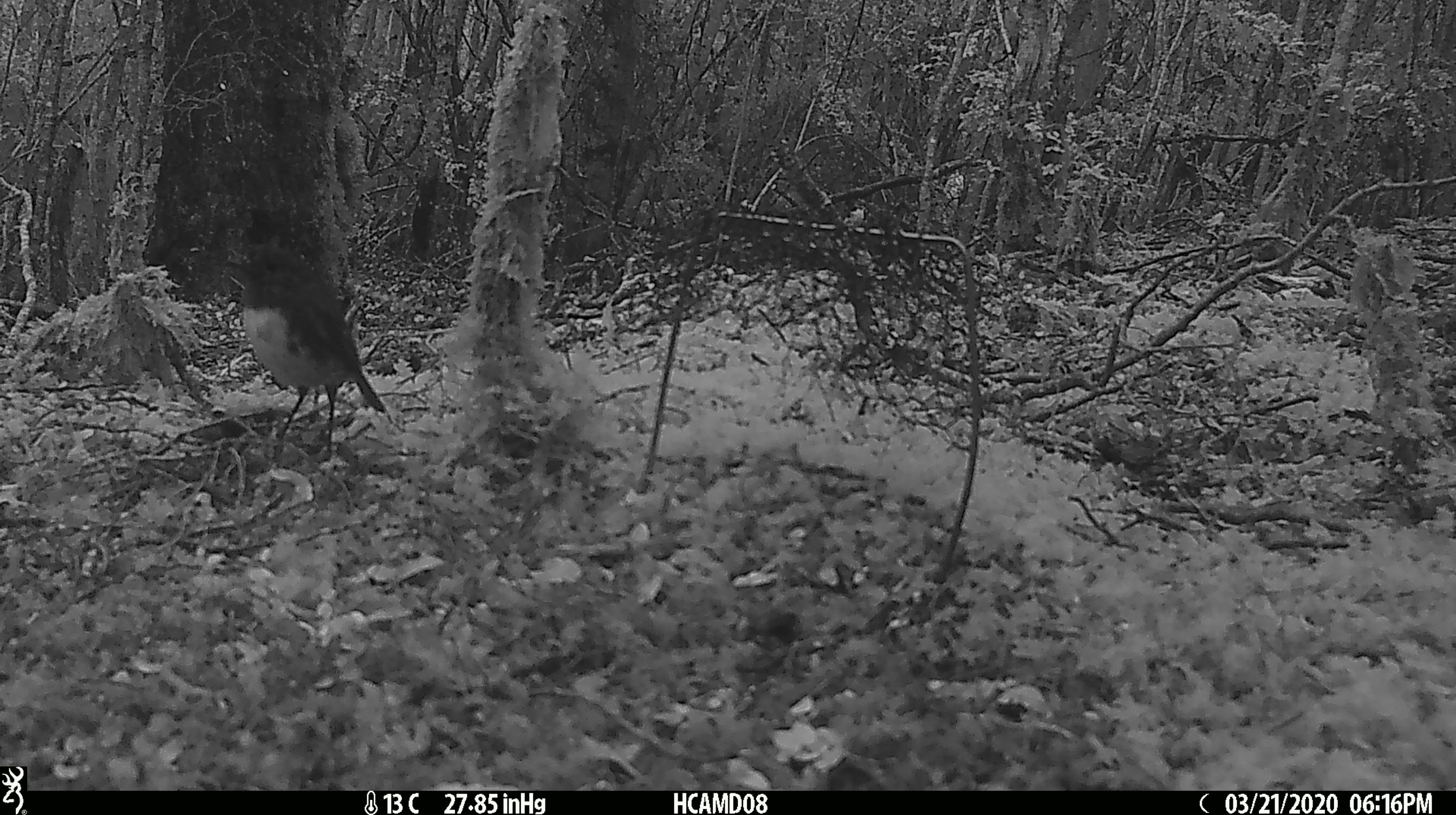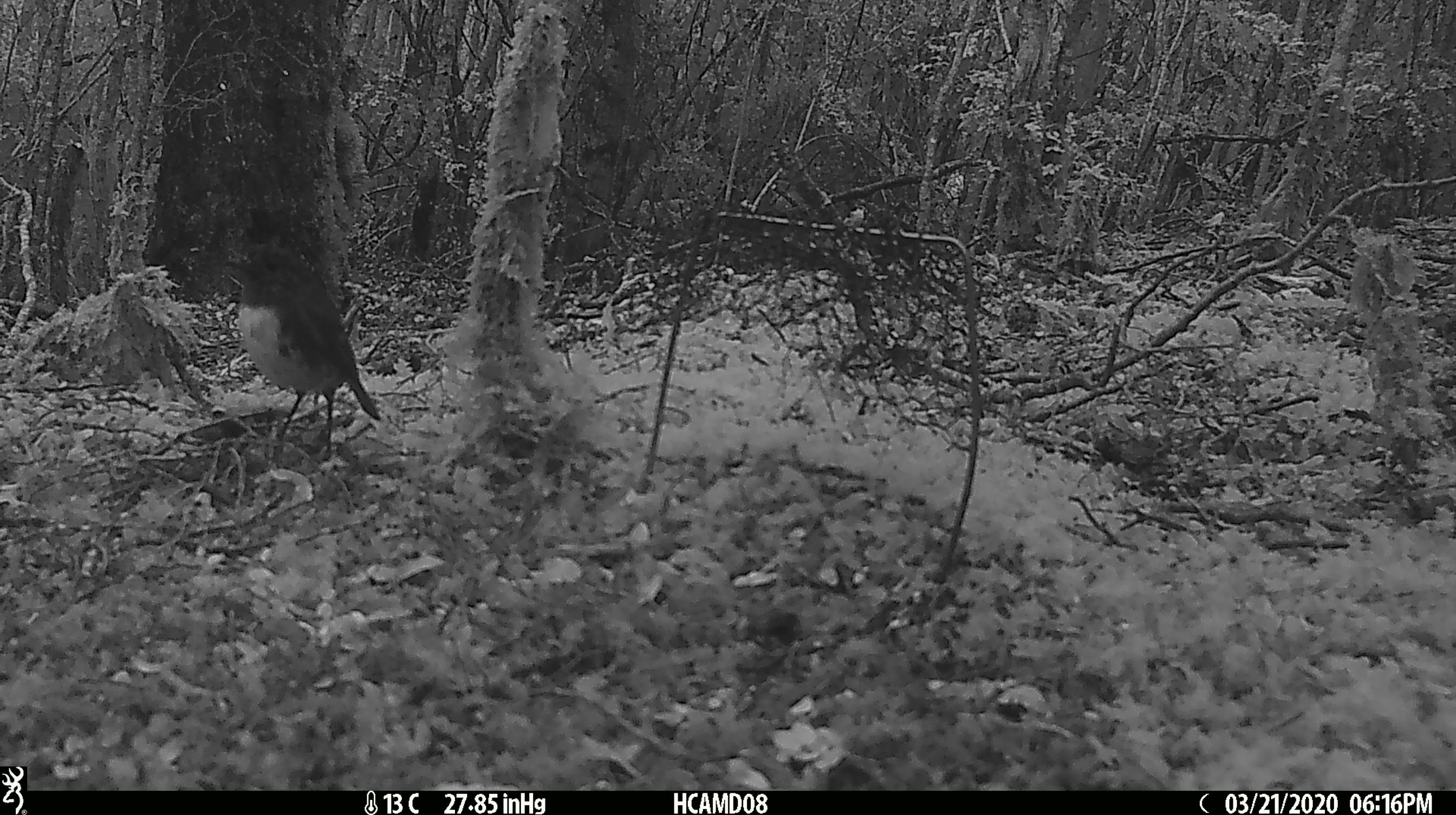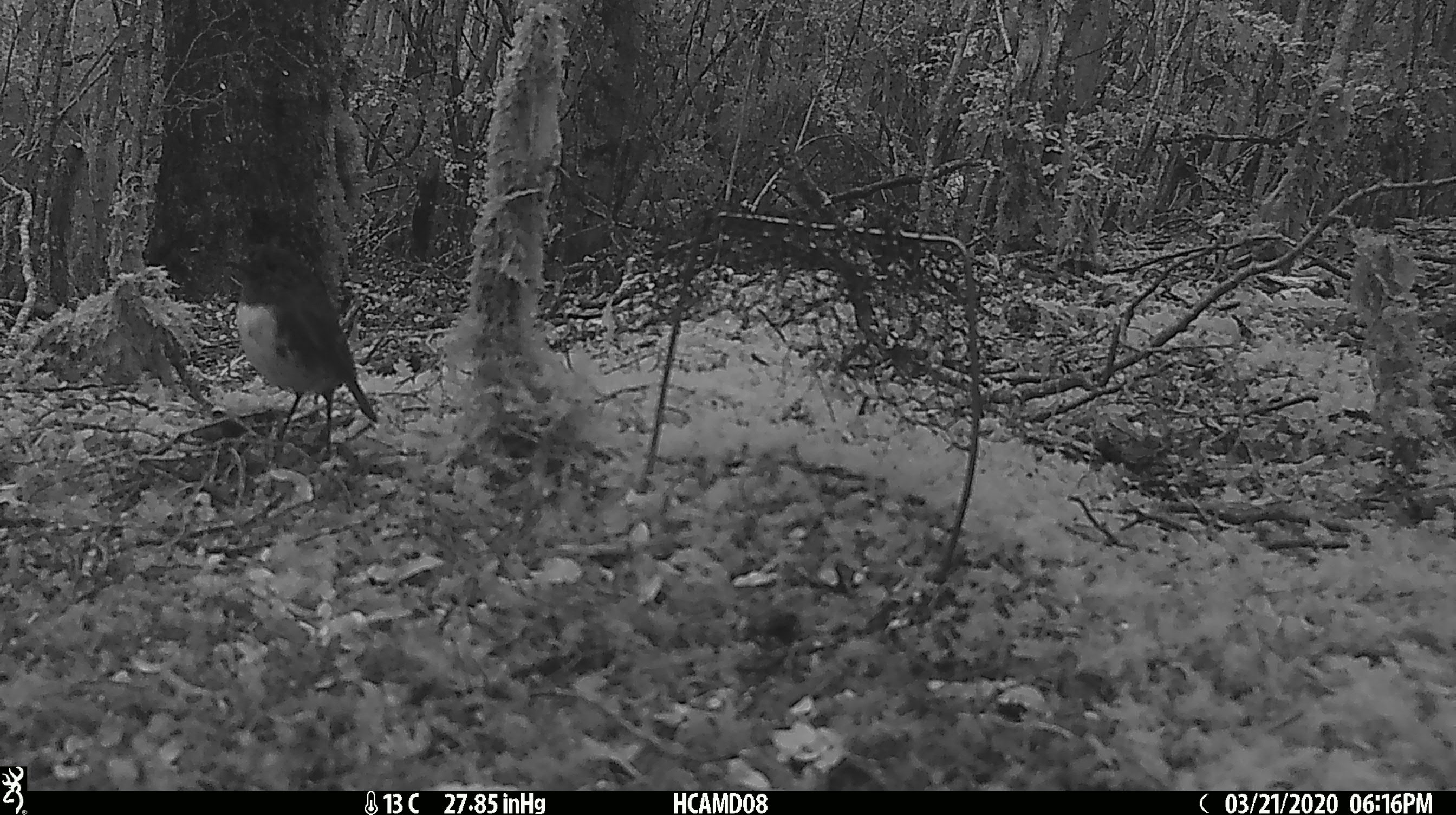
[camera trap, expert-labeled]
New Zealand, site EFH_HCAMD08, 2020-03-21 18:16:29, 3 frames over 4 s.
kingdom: Animalia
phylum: Chordata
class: Aves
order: Passeriformes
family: Petroicidae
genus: Petroica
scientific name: Petroica australis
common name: new zealand robin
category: robin